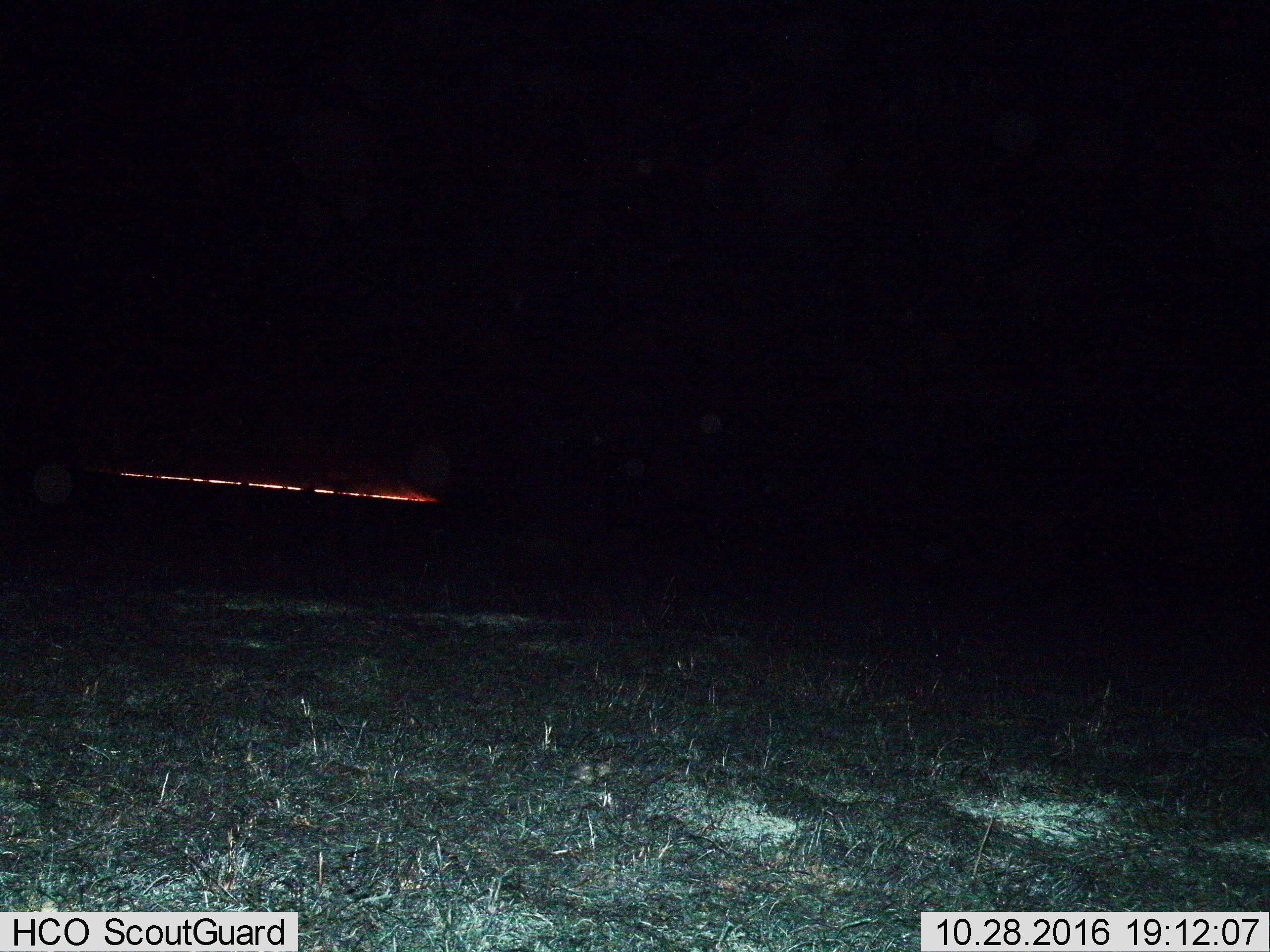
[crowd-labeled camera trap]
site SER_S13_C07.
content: unidentified animal